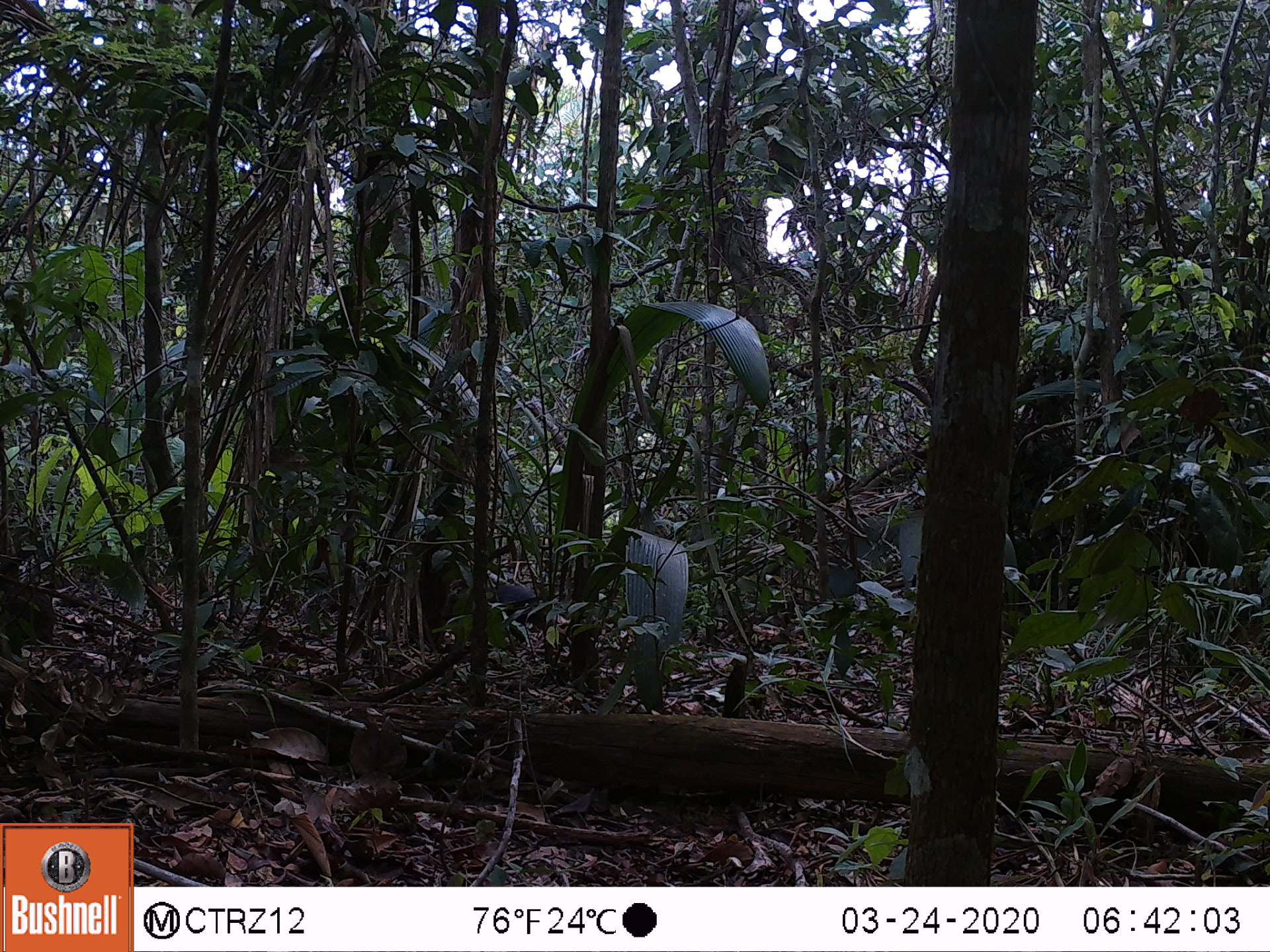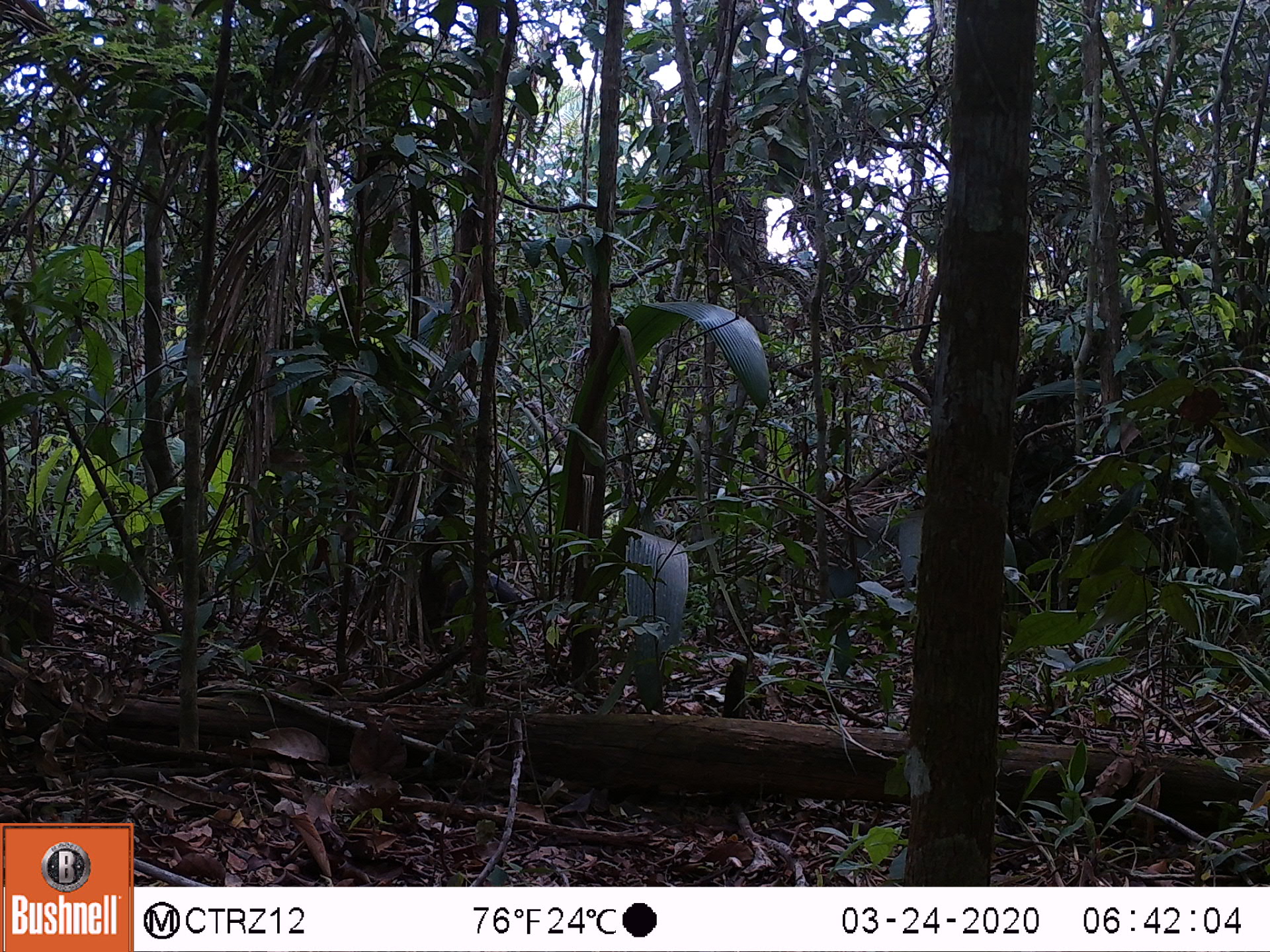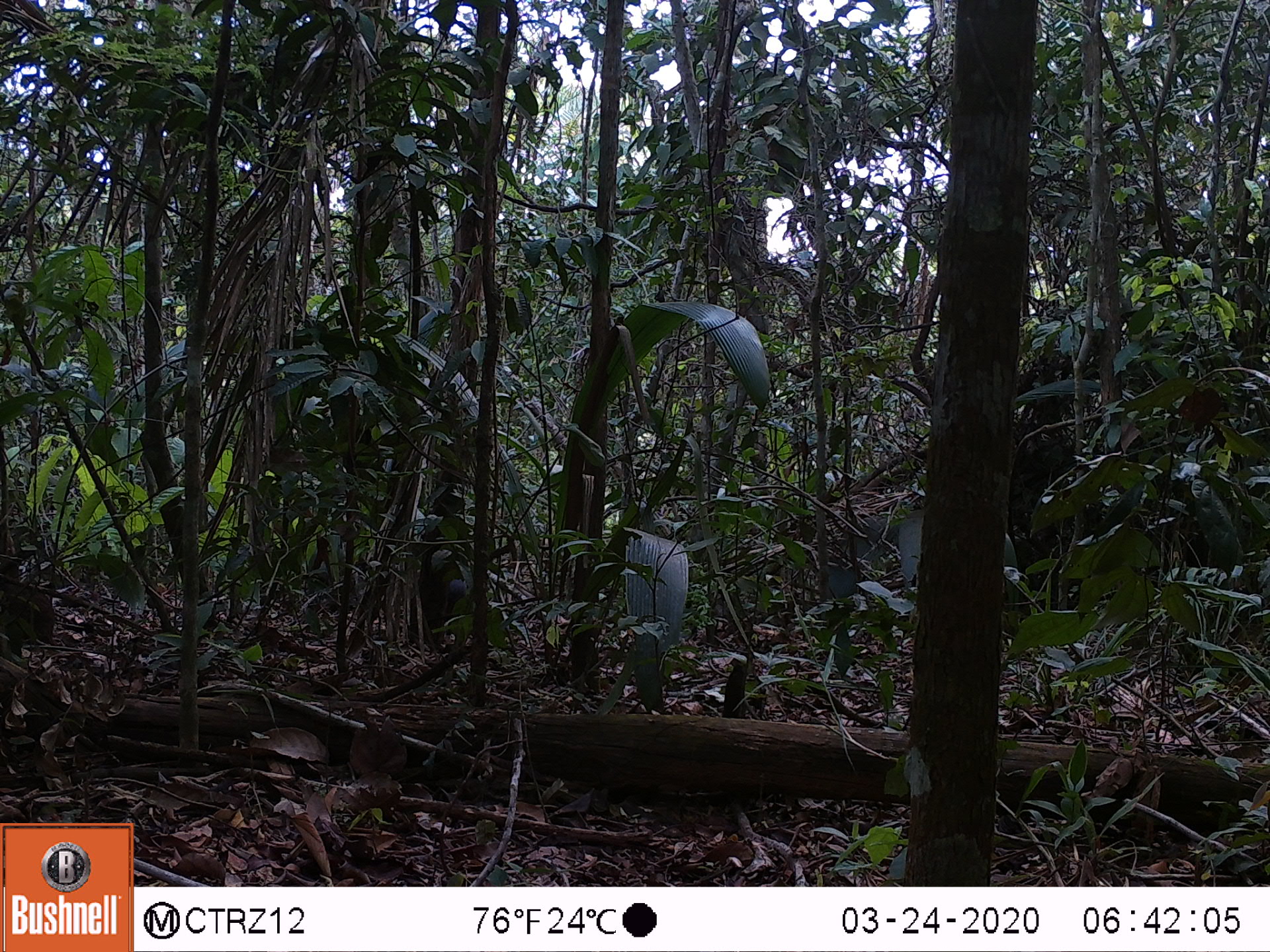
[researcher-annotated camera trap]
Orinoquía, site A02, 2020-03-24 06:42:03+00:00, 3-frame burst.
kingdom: Animalia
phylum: Chordata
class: Mammalia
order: Rodentia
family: Dasyproctidae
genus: Dasyprocta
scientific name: Dasyprocta fuliginosa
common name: black agouti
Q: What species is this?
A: Black agouti (Dasyprocta fuliginosa).